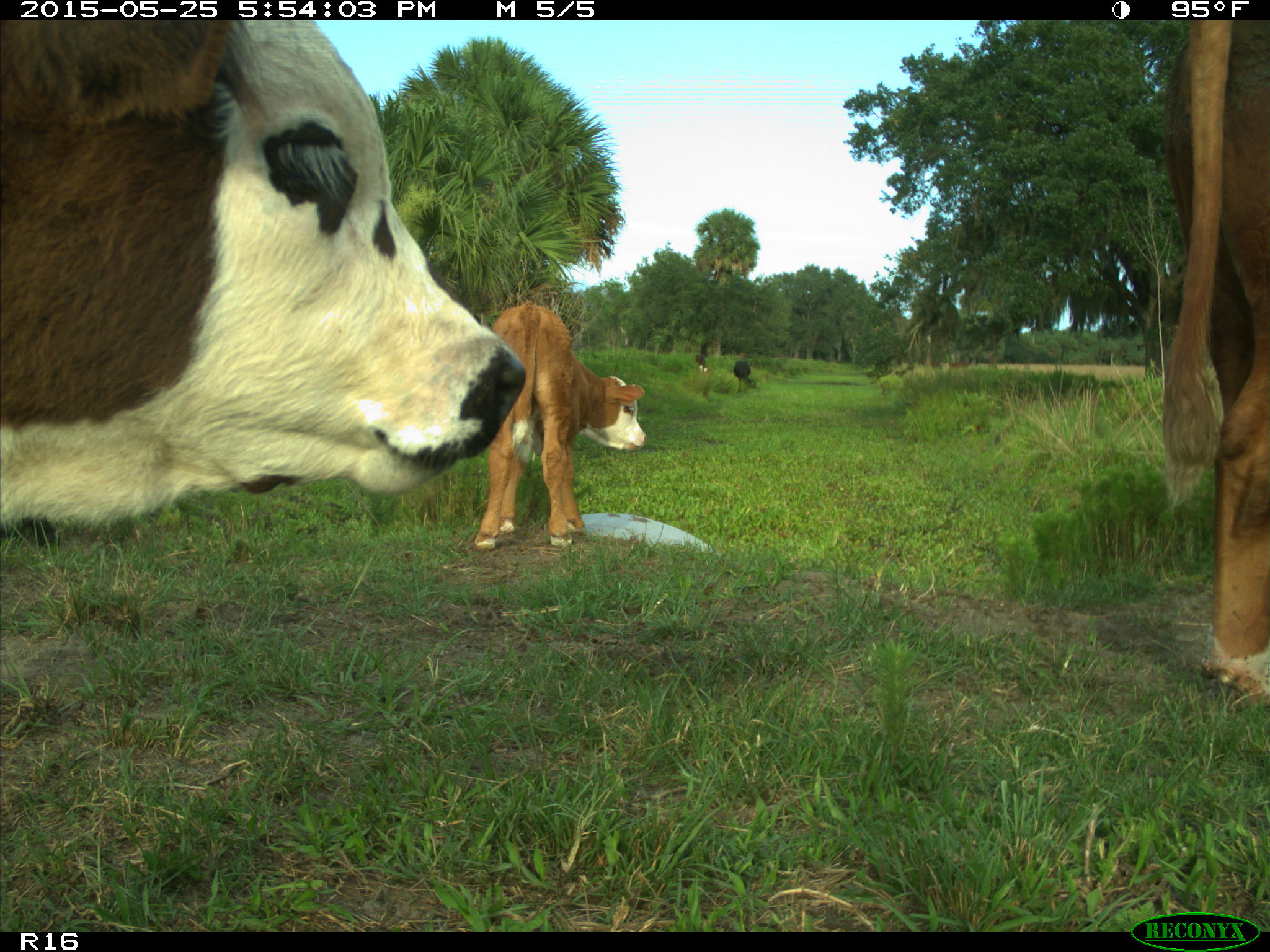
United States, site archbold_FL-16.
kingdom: Animalia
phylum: Chordata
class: Mammalia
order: Artiodactyla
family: Bovidae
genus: Bos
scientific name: Bos taurus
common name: domestic cow